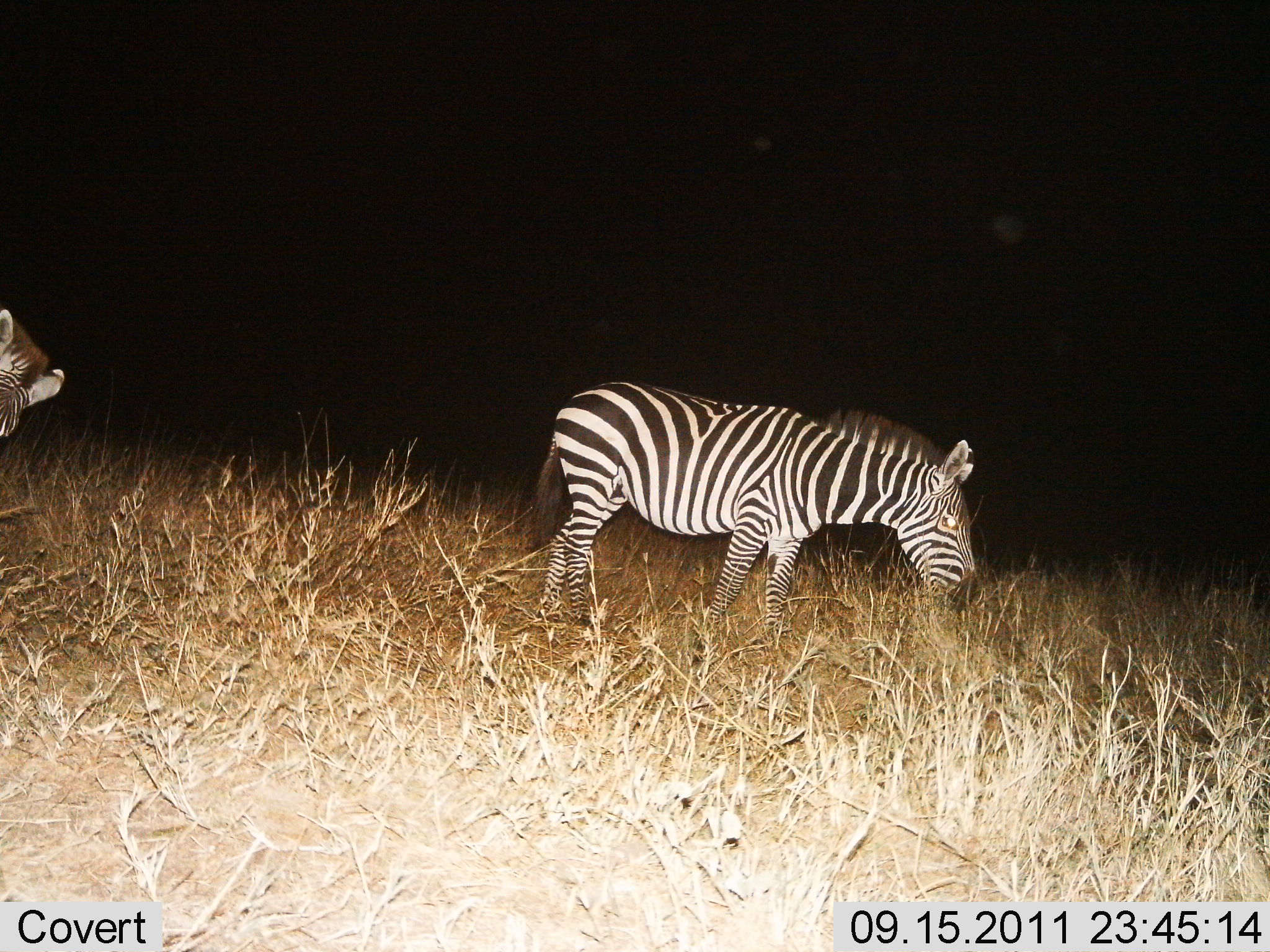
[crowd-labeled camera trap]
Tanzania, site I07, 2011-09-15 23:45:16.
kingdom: Animalia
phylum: Chordata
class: Mammalia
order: Perissodactyla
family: Equidae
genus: Equus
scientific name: Equus quagga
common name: plains zebra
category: zebra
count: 2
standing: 21%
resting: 0%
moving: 29%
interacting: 0%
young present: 0%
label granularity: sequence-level